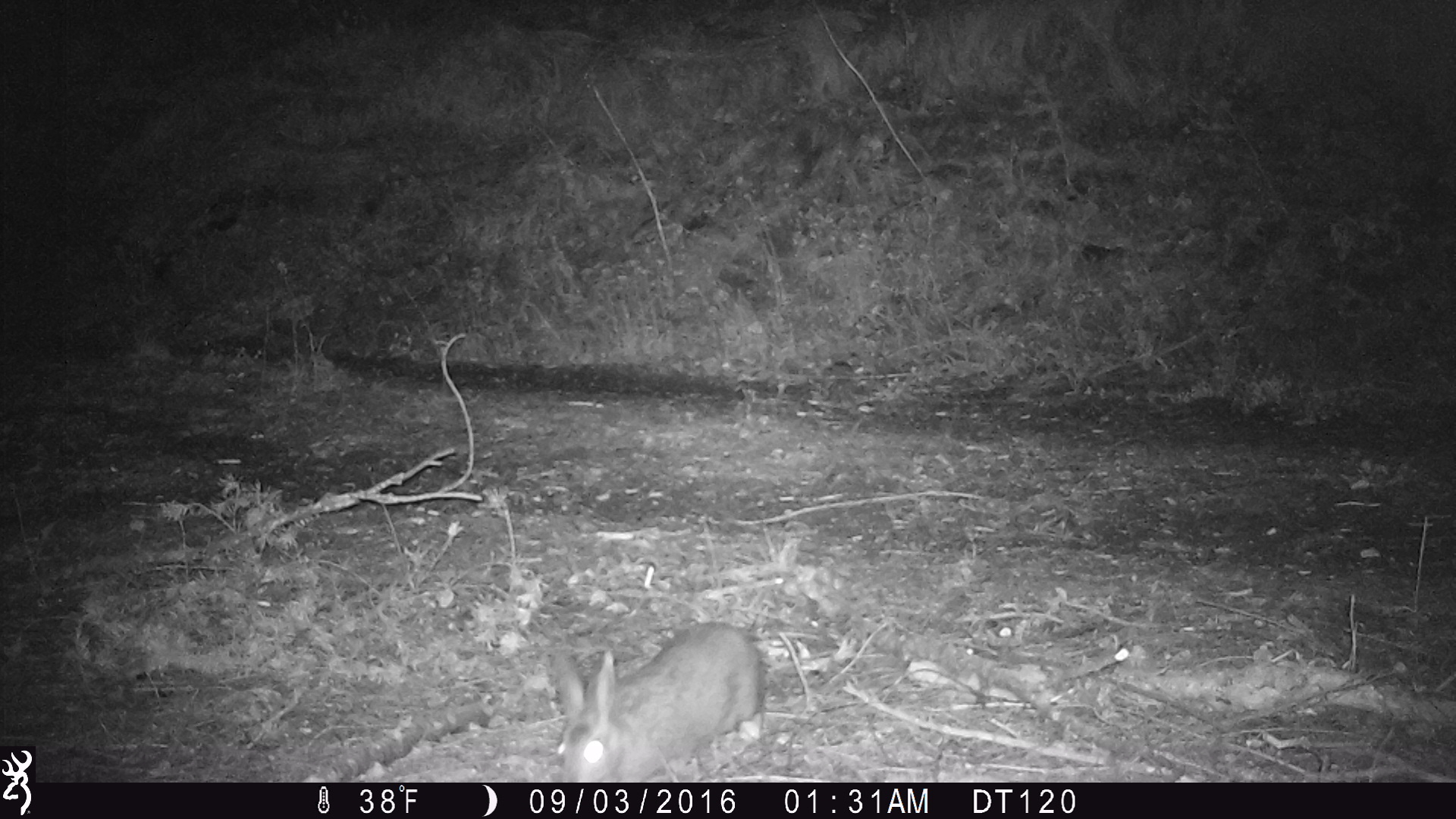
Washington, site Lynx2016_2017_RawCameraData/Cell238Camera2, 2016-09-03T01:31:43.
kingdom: Animalia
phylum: Chordata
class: Mammalia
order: Lagomorpha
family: Leporidae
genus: Lepus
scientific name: Lepus americanus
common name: snowshoe hare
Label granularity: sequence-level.